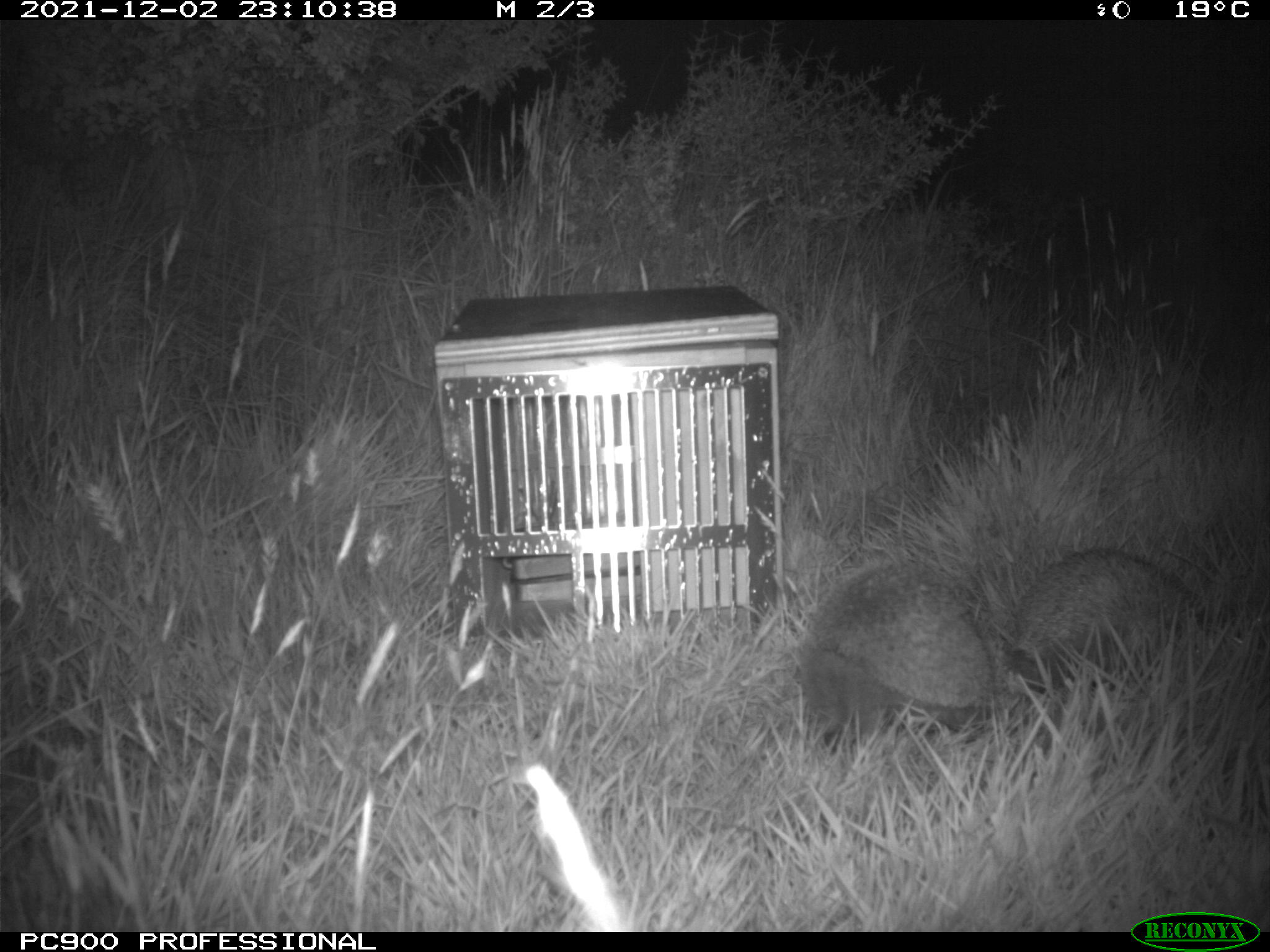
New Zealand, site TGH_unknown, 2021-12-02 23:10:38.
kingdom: Animalia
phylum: Chordata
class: Mammalia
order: Eulipotyphla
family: Erinaceidae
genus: Erinaceus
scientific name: Erinaceus europaeus europaeus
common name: european hedgehog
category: hedgehog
Hedgehog (european hedgehog) (Erinaceus europaeus europaeus).